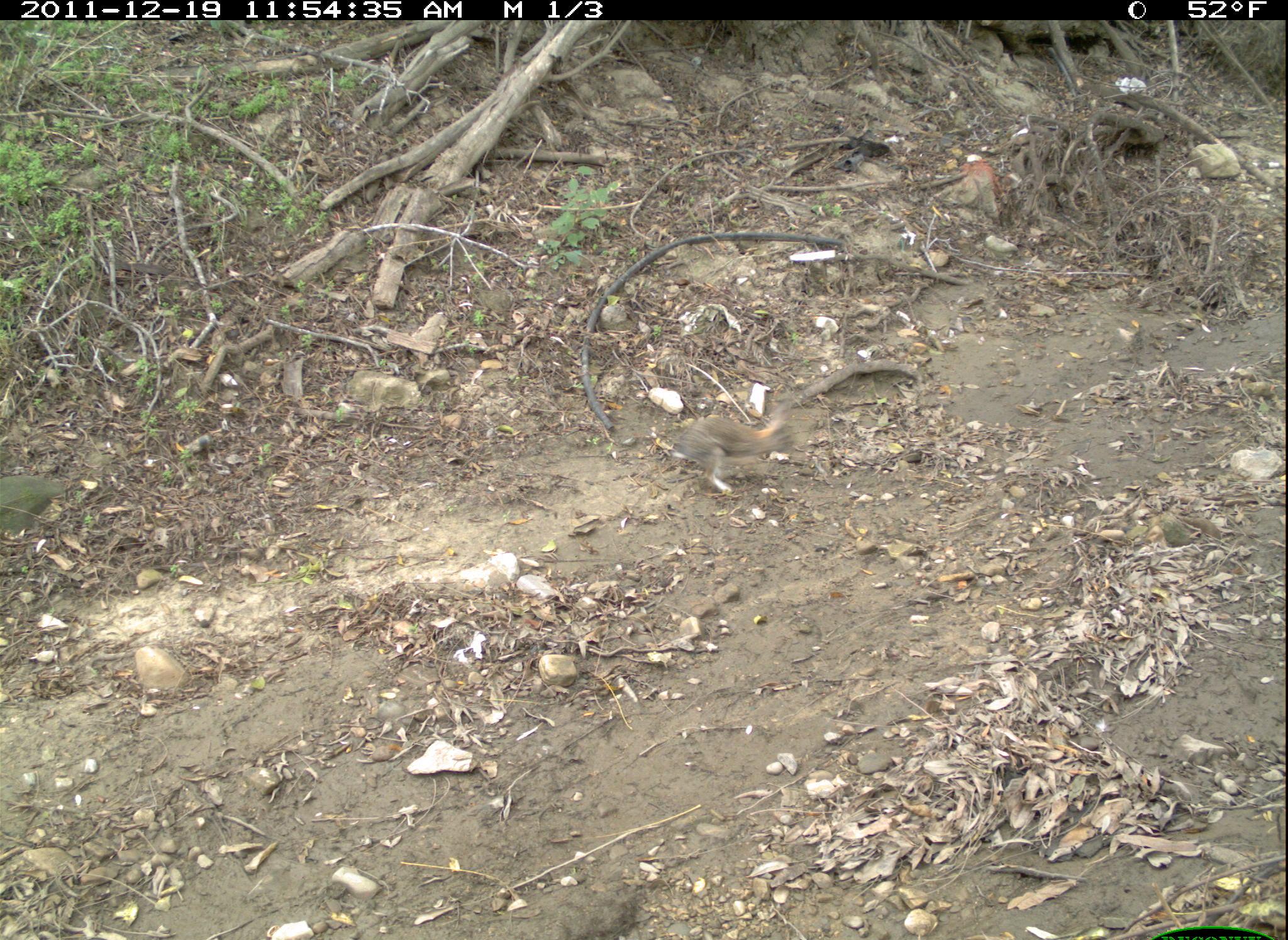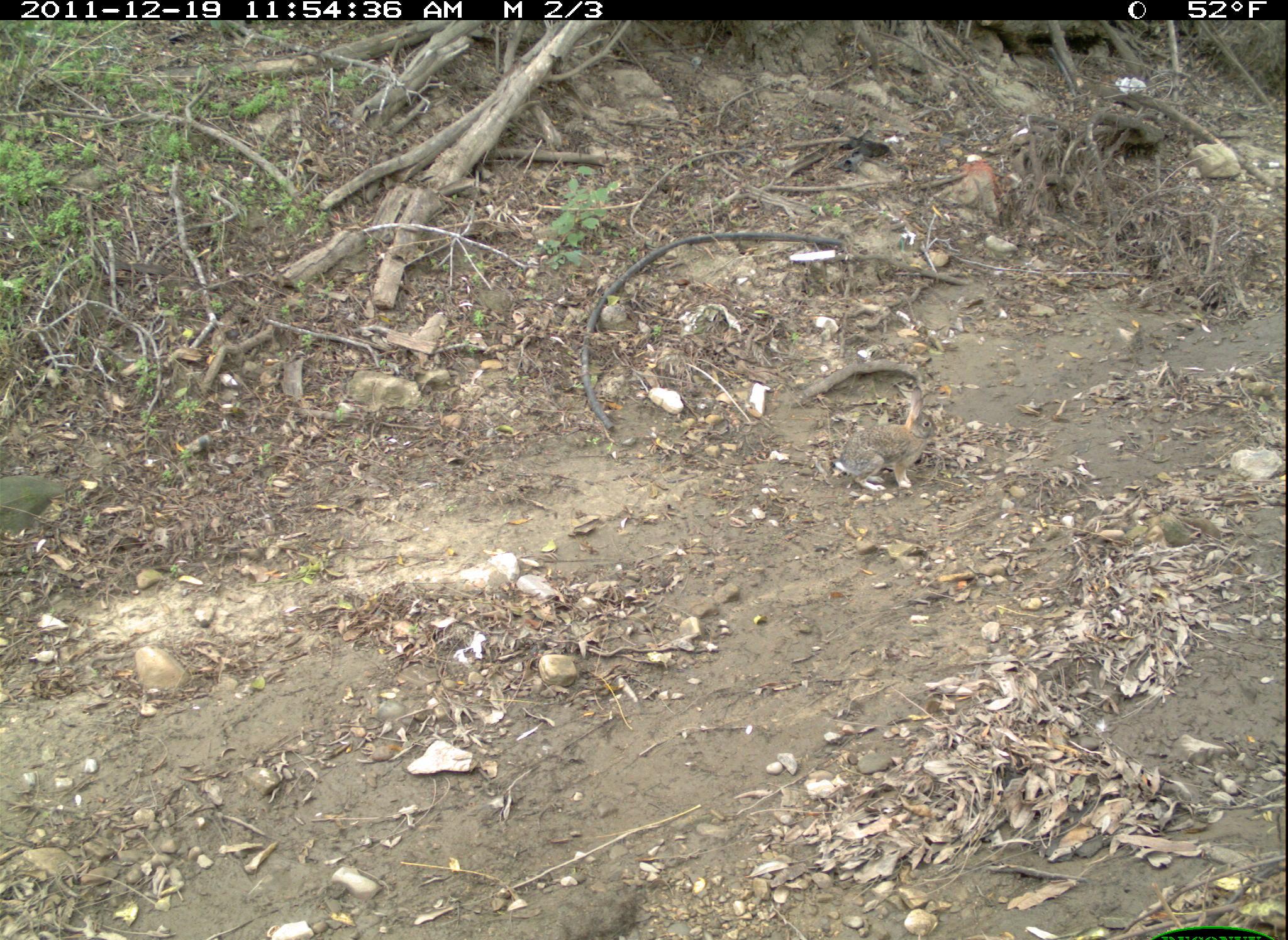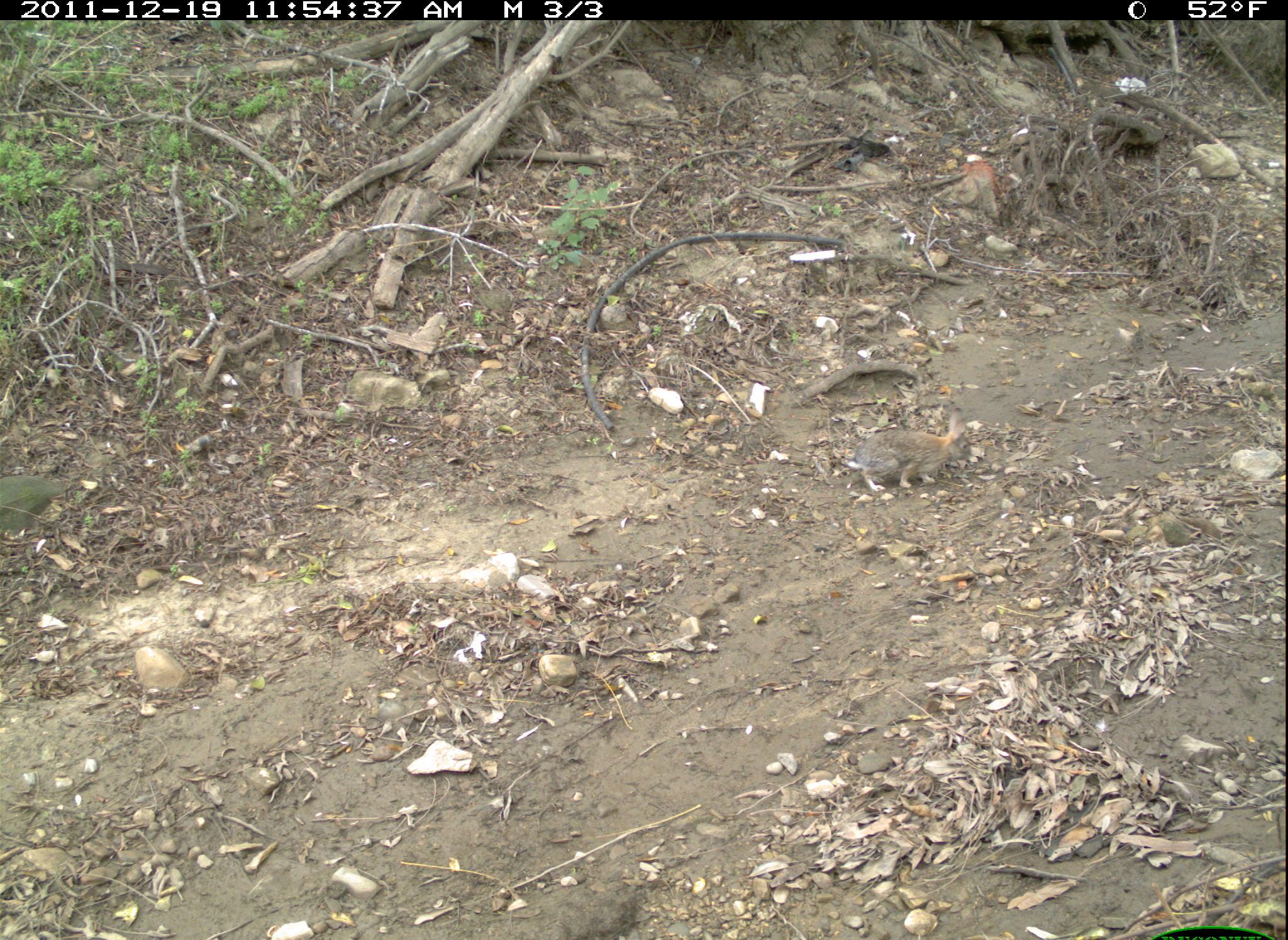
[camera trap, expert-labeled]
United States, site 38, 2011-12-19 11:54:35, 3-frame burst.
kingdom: Animalia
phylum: Chordata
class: Mammalia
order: Lagomorpha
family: Leporidae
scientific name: Leporidae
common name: rabbits and hares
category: rabbit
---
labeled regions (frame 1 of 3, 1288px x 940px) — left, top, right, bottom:
rabbit: 663, 391, 834, 515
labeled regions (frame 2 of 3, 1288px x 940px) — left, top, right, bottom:
rabbit: 831, 379, 948, 509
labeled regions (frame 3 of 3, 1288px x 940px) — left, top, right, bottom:
rabbit: 844, 408, 985, 504